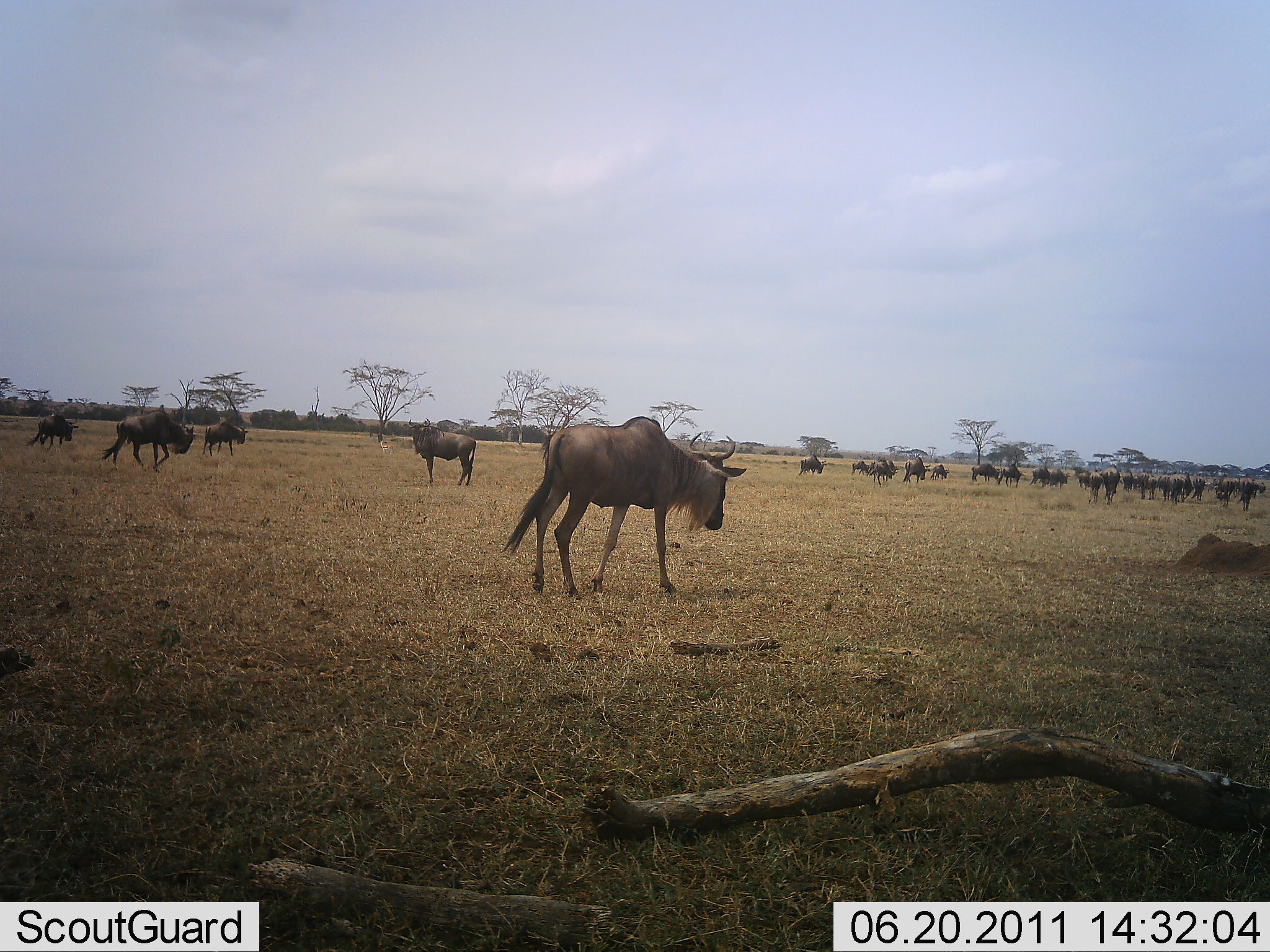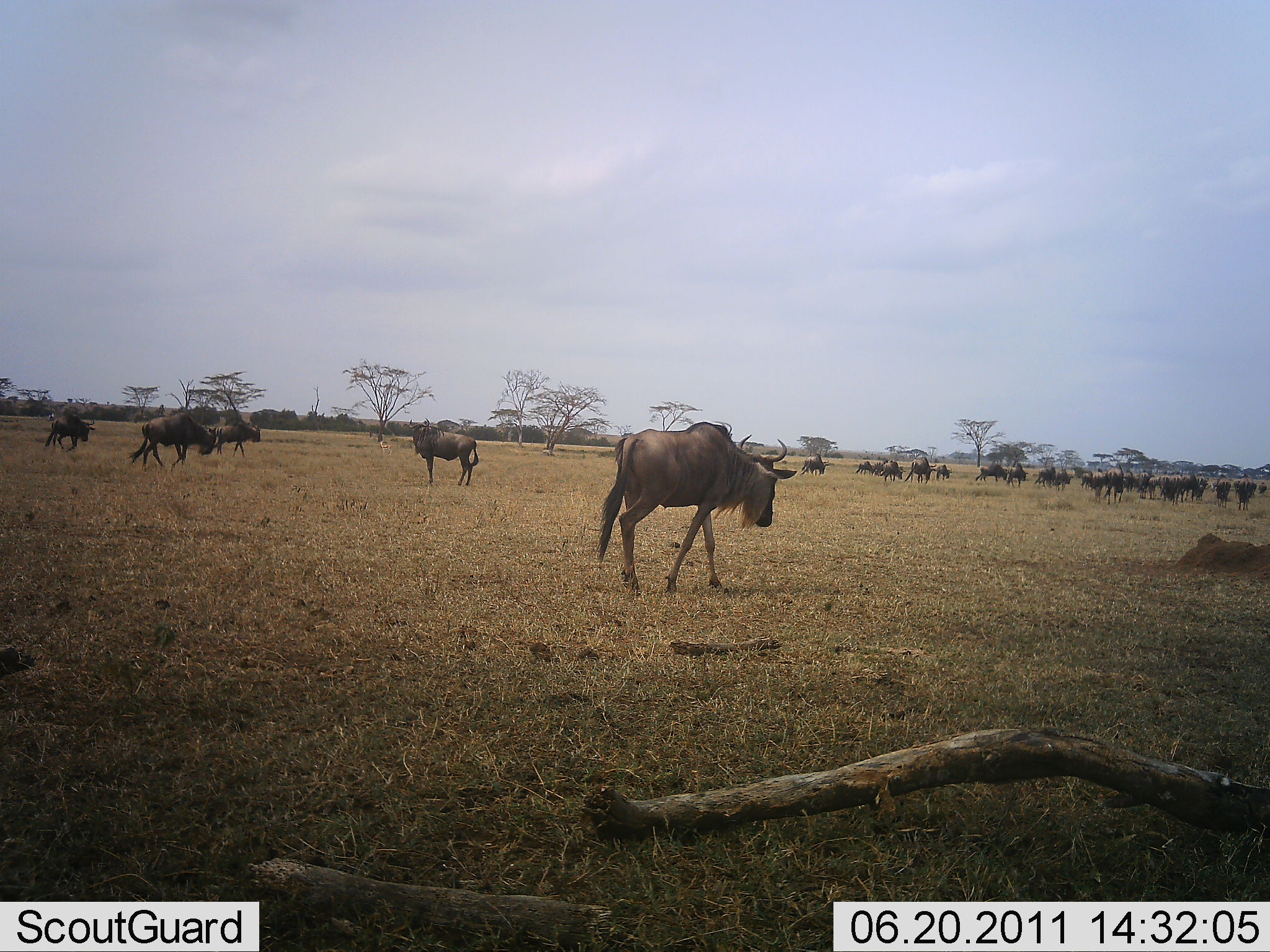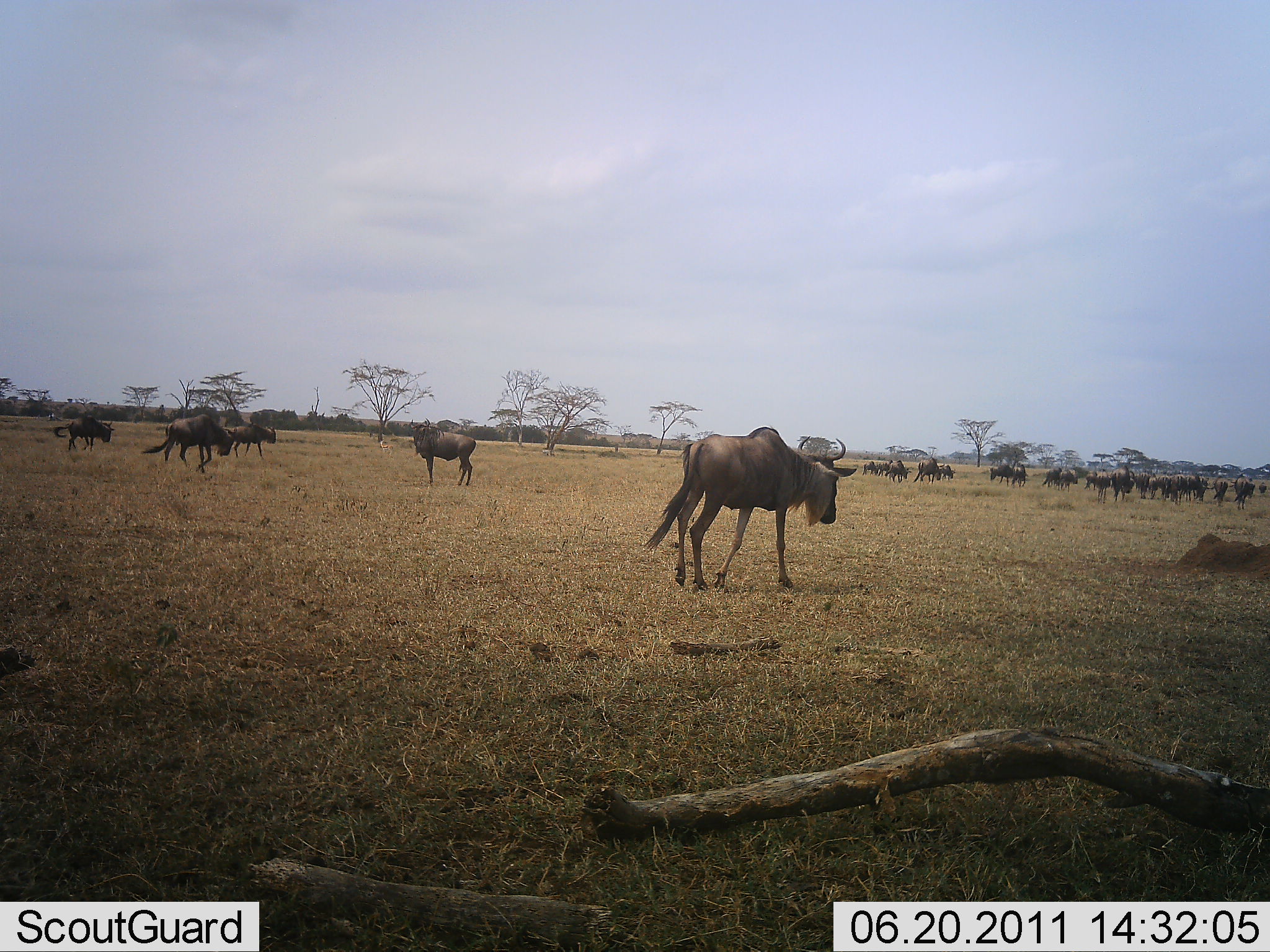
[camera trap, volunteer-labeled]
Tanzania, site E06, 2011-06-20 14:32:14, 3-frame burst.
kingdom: Animalia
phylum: Chordata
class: Mammalia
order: Artiodactyla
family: Bovidae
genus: Connochaetes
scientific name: Connochaetes taurinus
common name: blue wildebeest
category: wildebeest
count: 11-50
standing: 38%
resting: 0%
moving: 100%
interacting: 0%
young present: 0%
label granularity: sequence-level